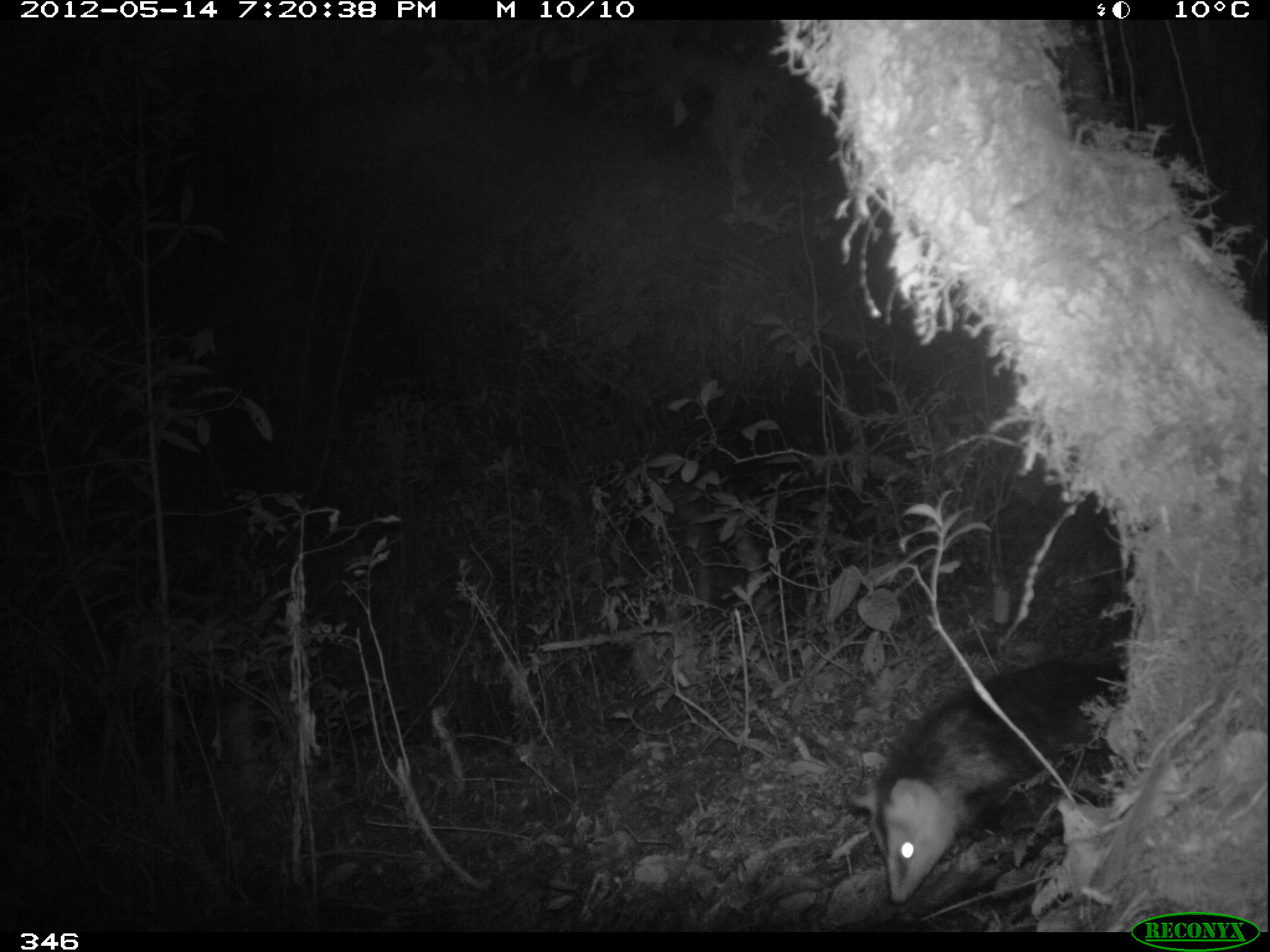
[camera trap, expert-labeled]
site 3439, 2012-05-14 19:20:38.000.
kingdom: Animalia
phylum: Chordata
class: Mammalia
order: Didelphimorphia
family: Didelphidae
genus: Didelphis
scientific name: Didelphis pernigra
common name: andean white-eared opossum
Didelphis pernigra (andean white-eared opossum).